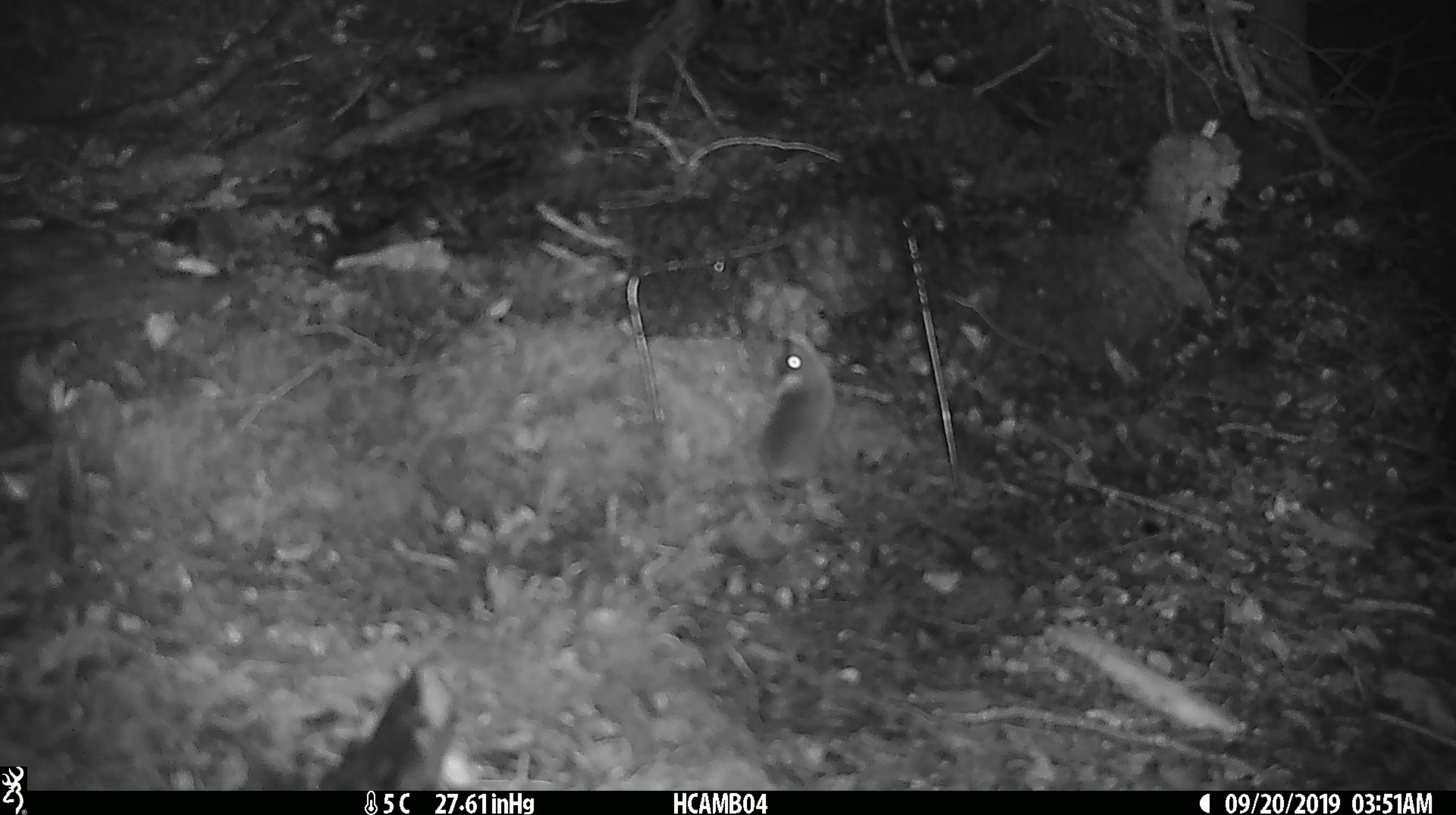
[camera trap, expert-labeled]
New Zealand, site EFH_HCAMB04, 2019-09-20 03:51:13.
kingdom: Animalia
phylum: Chordata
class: Mammalia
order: Rodentia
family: Muridae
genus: Mus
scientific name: Mus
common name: mouse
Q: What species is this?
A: Mouse (Mus).